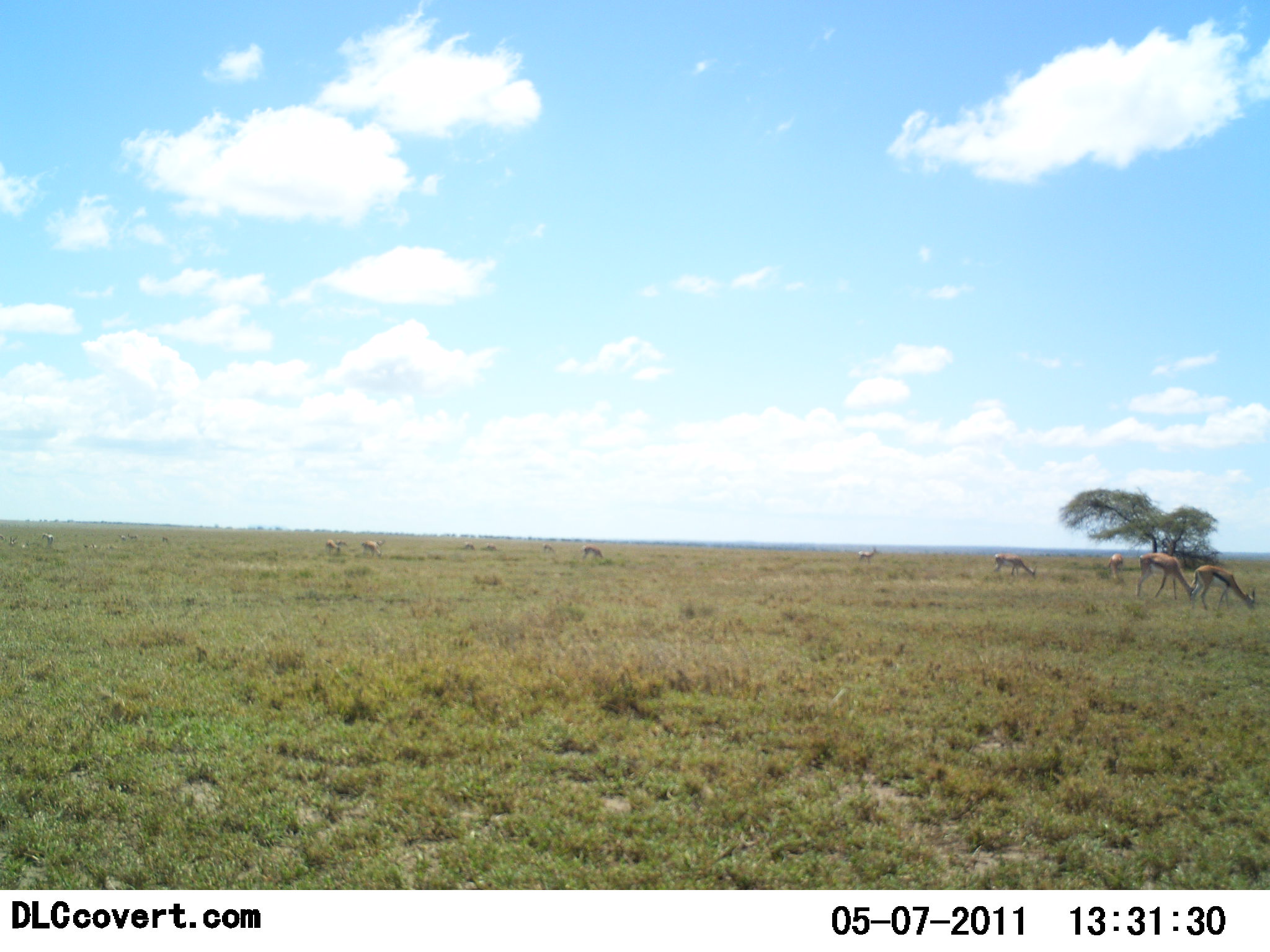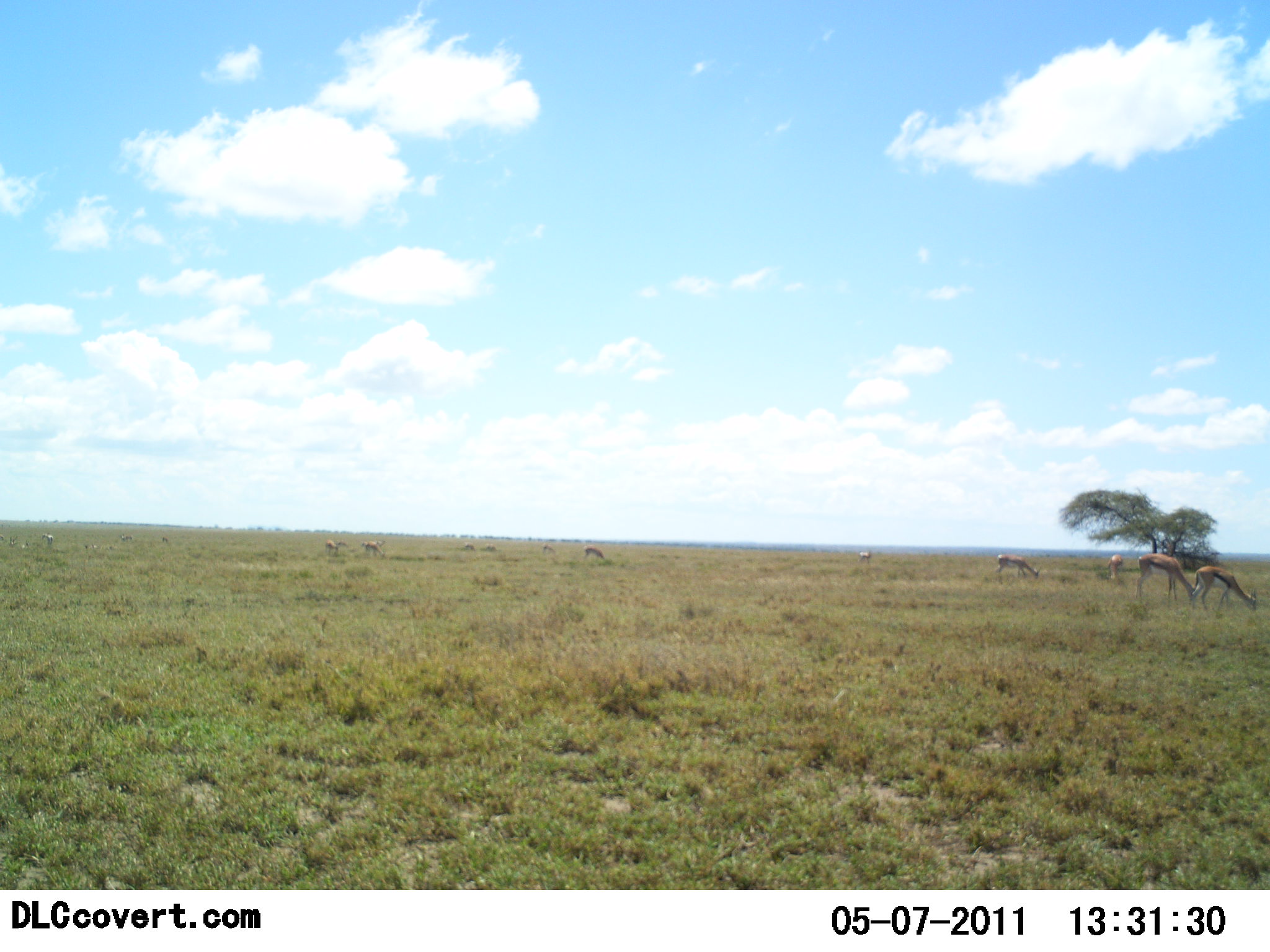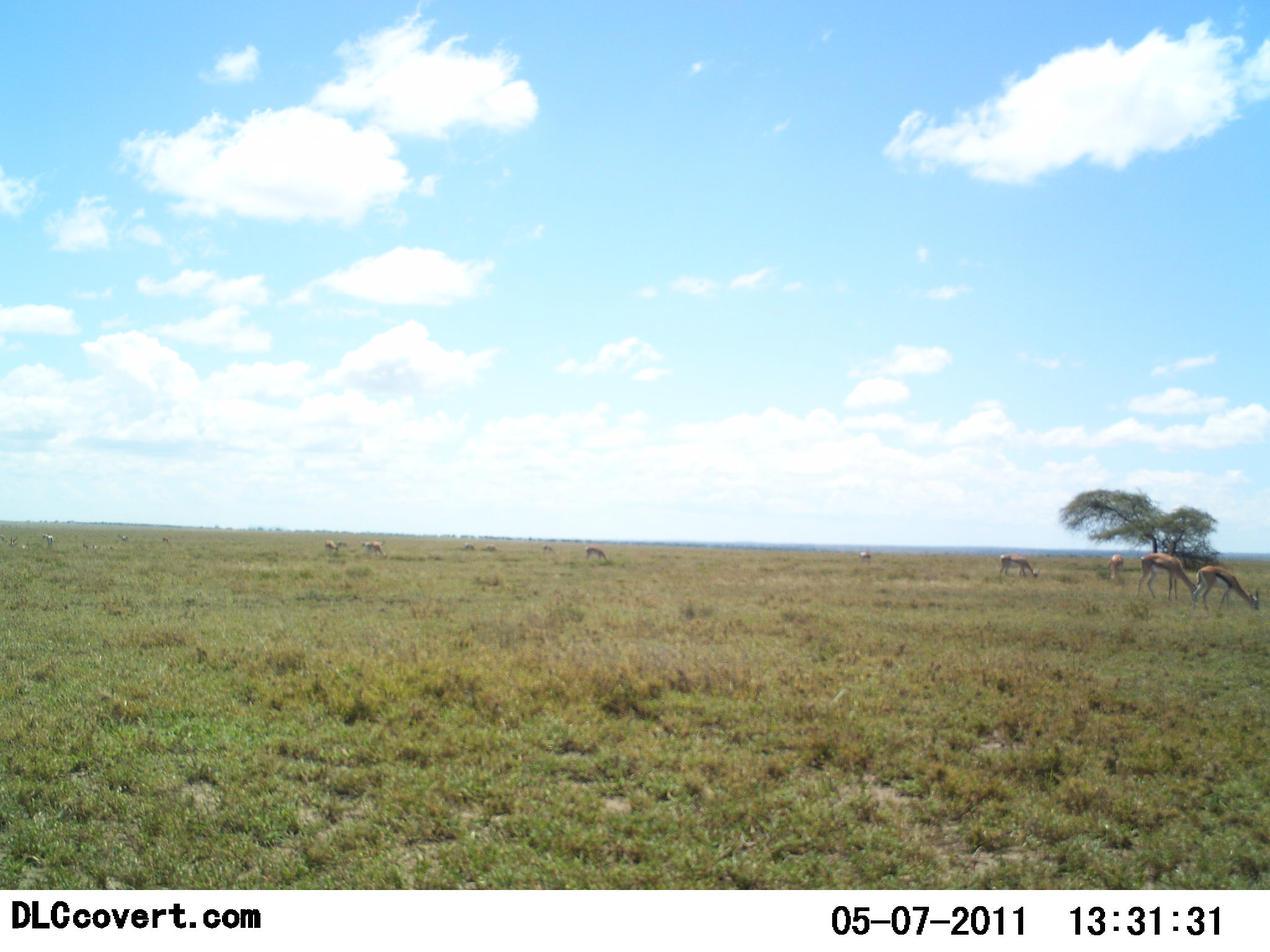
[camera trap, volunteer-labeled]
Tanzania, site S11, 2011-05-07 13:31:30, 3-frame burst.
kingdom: Animalia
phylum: Chordata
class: Mammalia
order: Artiodactyla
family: Bovidae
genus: Eudorcas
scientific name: Eudorcas thomsonii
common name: thomson's gazelle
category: gazellethomsons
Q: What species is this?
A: Gazellethomsons (thomson's gazelle) (Eudorcas thomsonii).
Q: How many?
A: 11-50.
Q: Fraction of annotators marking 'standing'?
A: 30%.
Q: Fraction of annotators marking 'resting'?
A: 0%.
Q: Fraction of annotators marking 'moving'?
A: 20%.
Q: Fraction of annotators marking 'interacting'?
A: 0%.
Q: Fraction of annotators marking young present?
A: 0%.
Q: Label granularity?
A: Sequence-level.